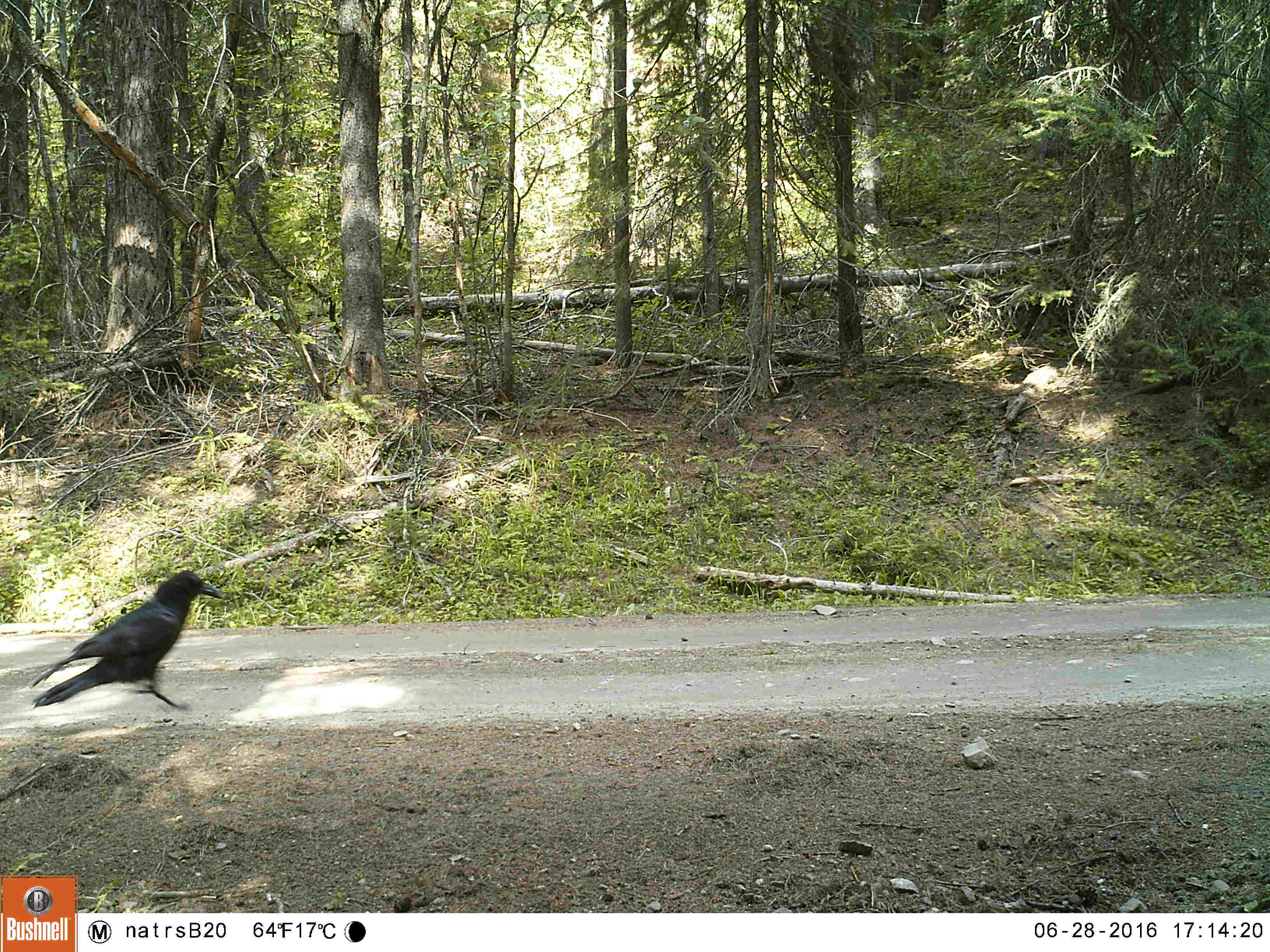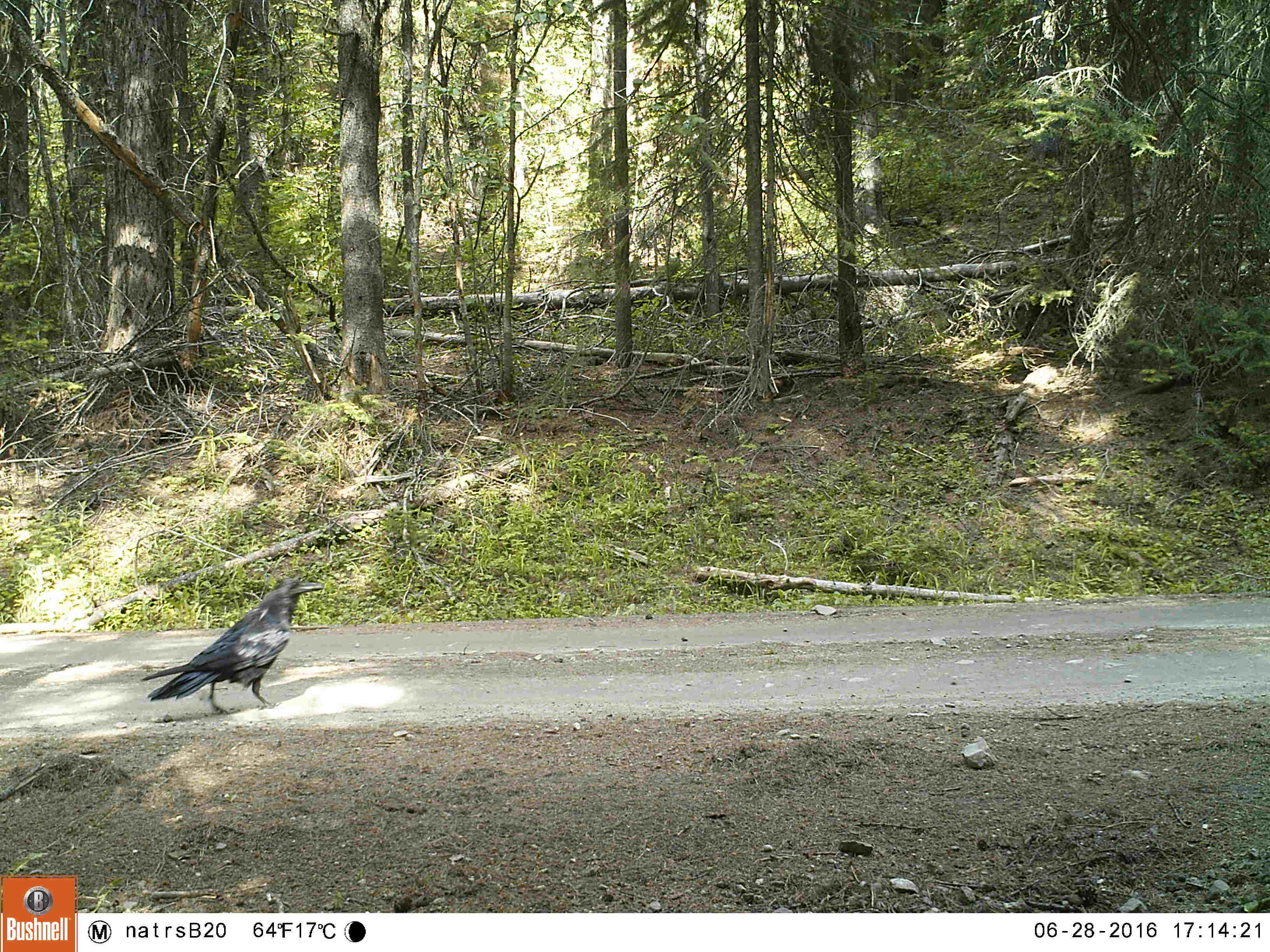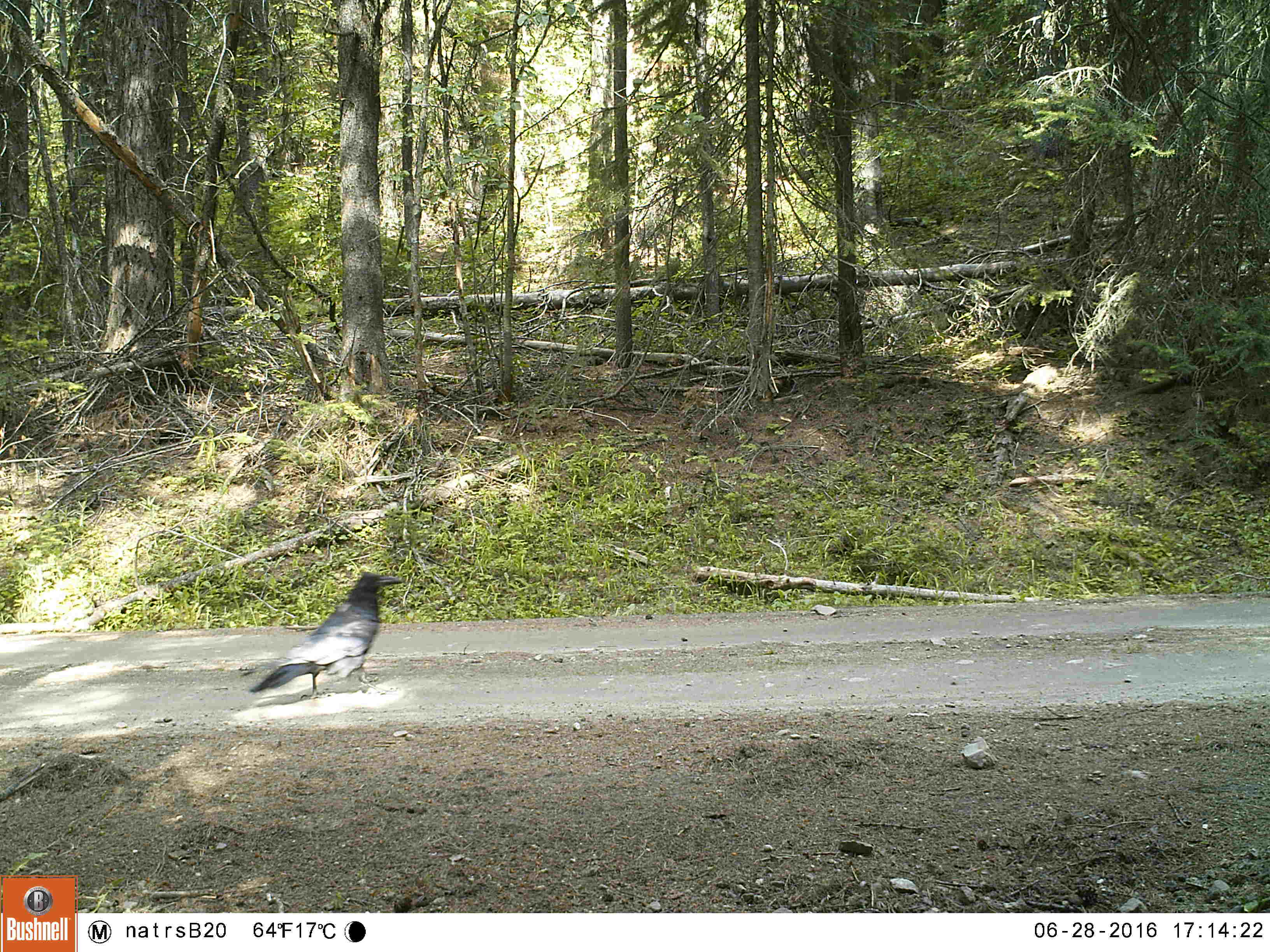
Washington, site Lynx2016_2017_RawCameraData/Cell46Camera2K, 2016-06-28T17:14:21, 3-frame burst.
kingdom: Animalia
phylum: Chordata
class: Aves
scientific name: Aves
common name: birds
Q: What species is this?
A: Aves (birds).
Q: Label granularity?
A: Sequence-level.